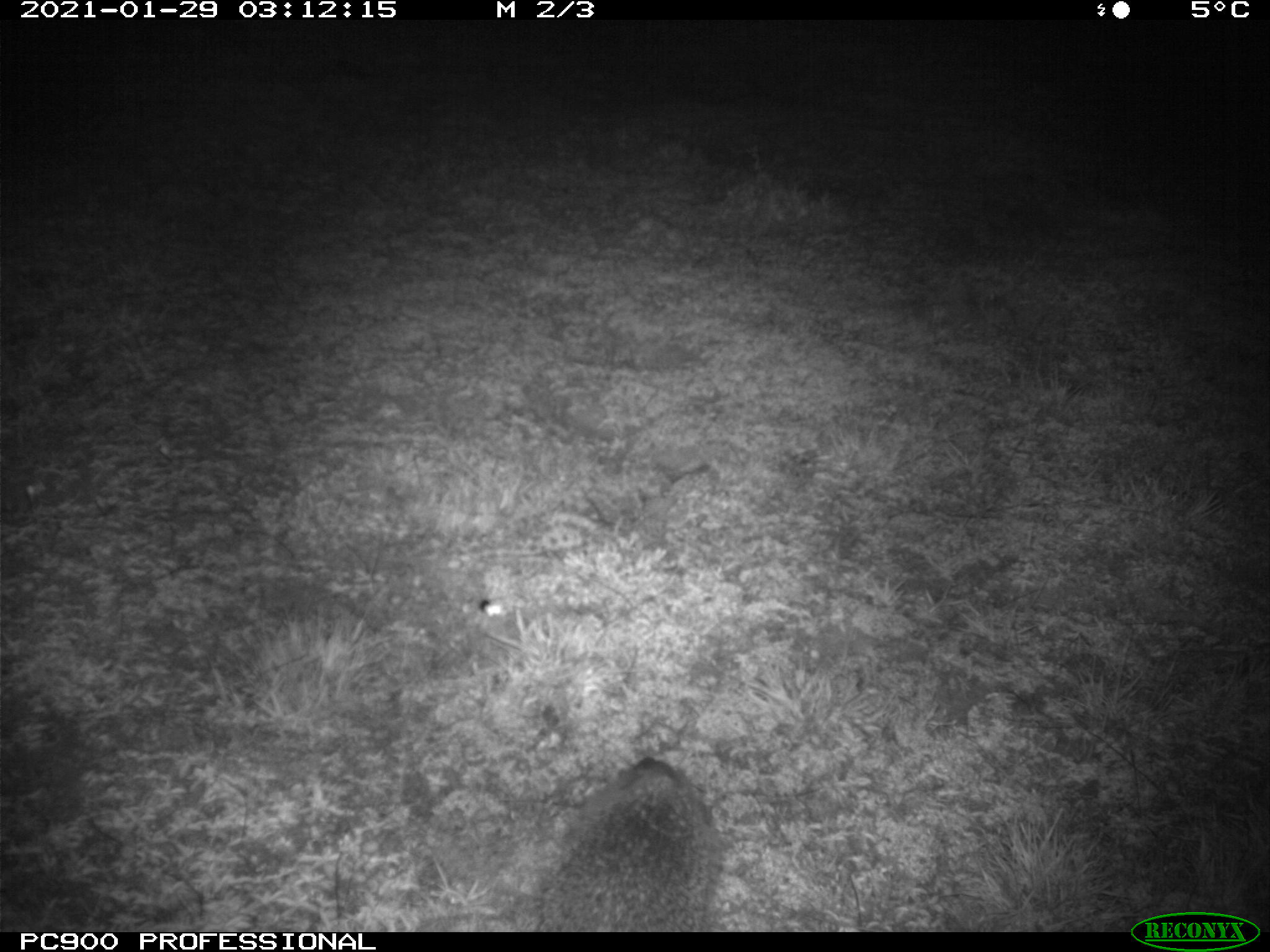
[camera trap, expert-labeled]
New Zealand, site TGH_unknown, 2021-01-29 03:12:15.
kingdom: Animalia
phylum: Chordata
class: Mammalia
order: Eulipotyphla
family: Erinaceidae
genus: Erinaceus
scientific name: Erinaceus europaeus europaeus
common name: european hedgehog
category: hedgehog